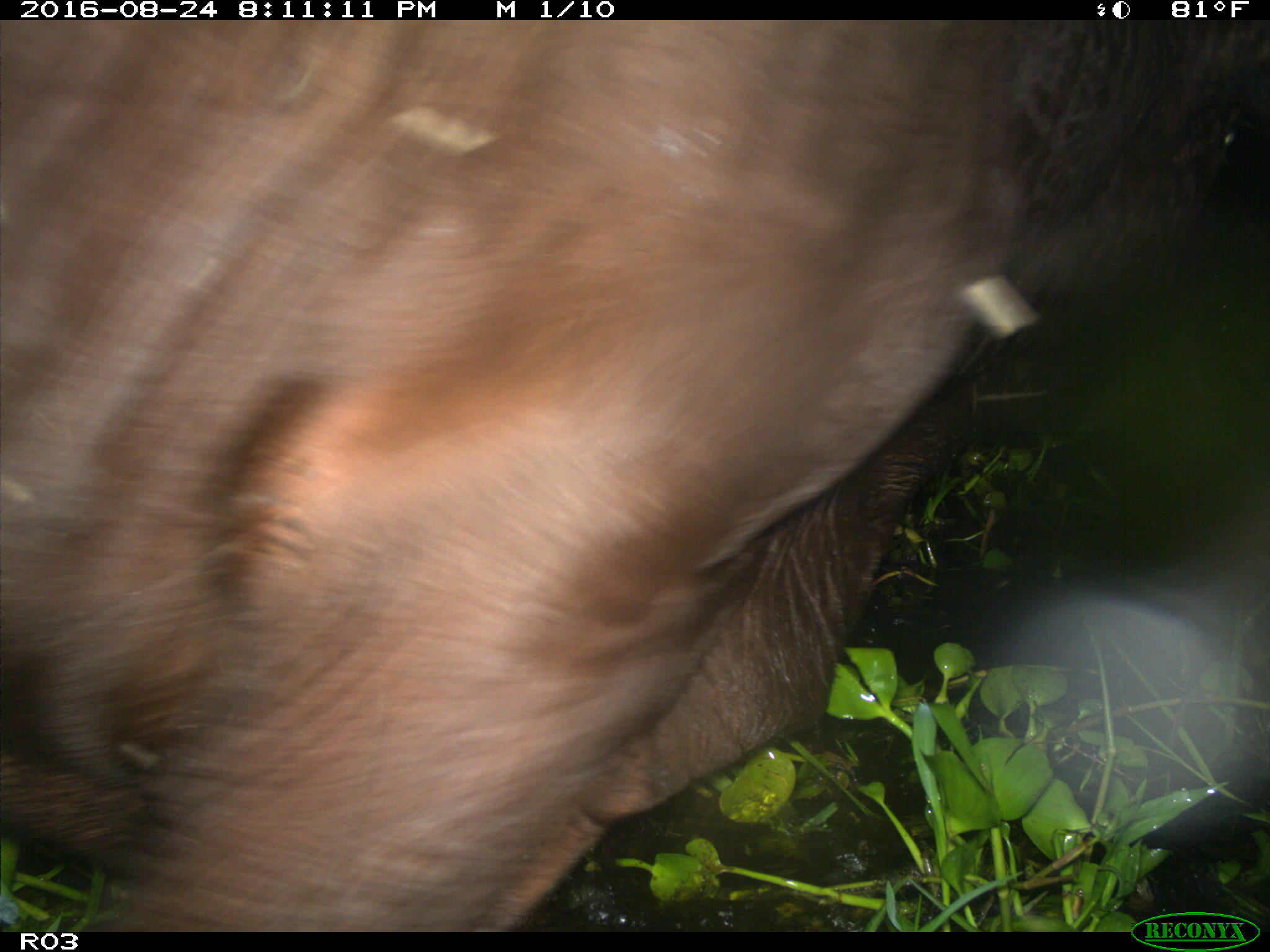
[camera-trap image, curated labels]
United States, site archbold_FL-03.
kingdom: Animalia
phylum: Chordata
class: Mammalia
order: Artiodactyla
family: Bovidae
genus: Bos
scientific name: Bos taurus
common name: domestic cow